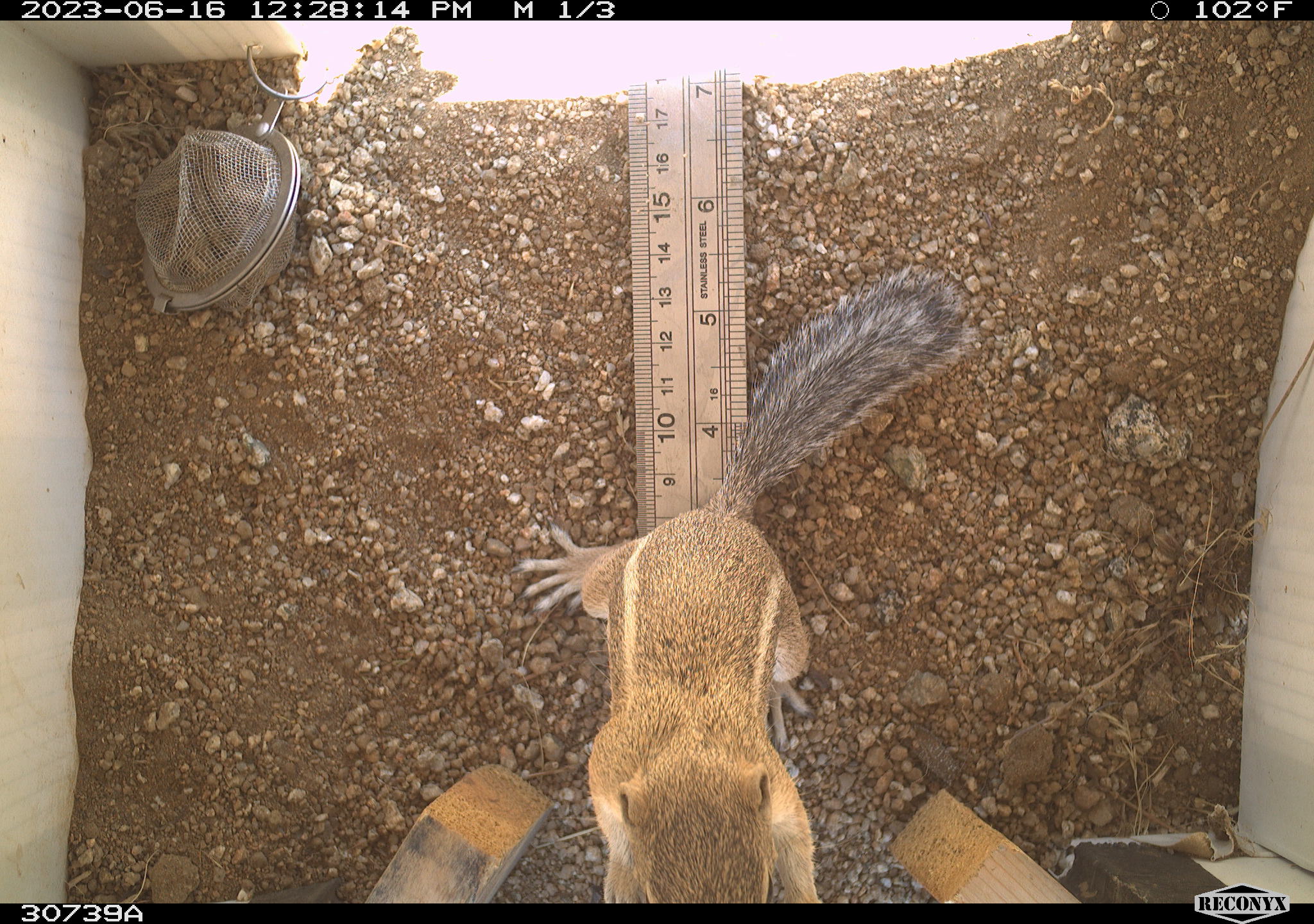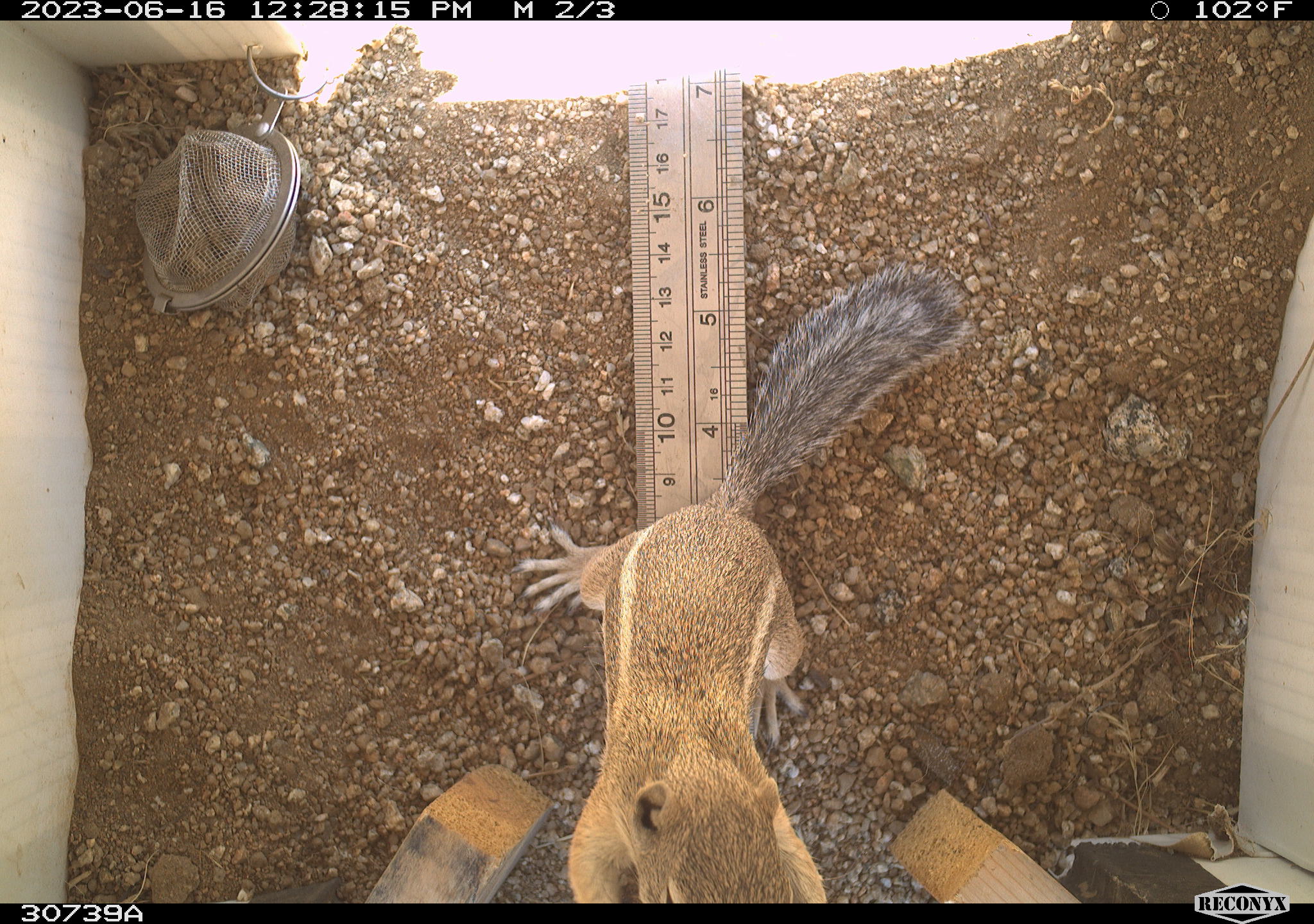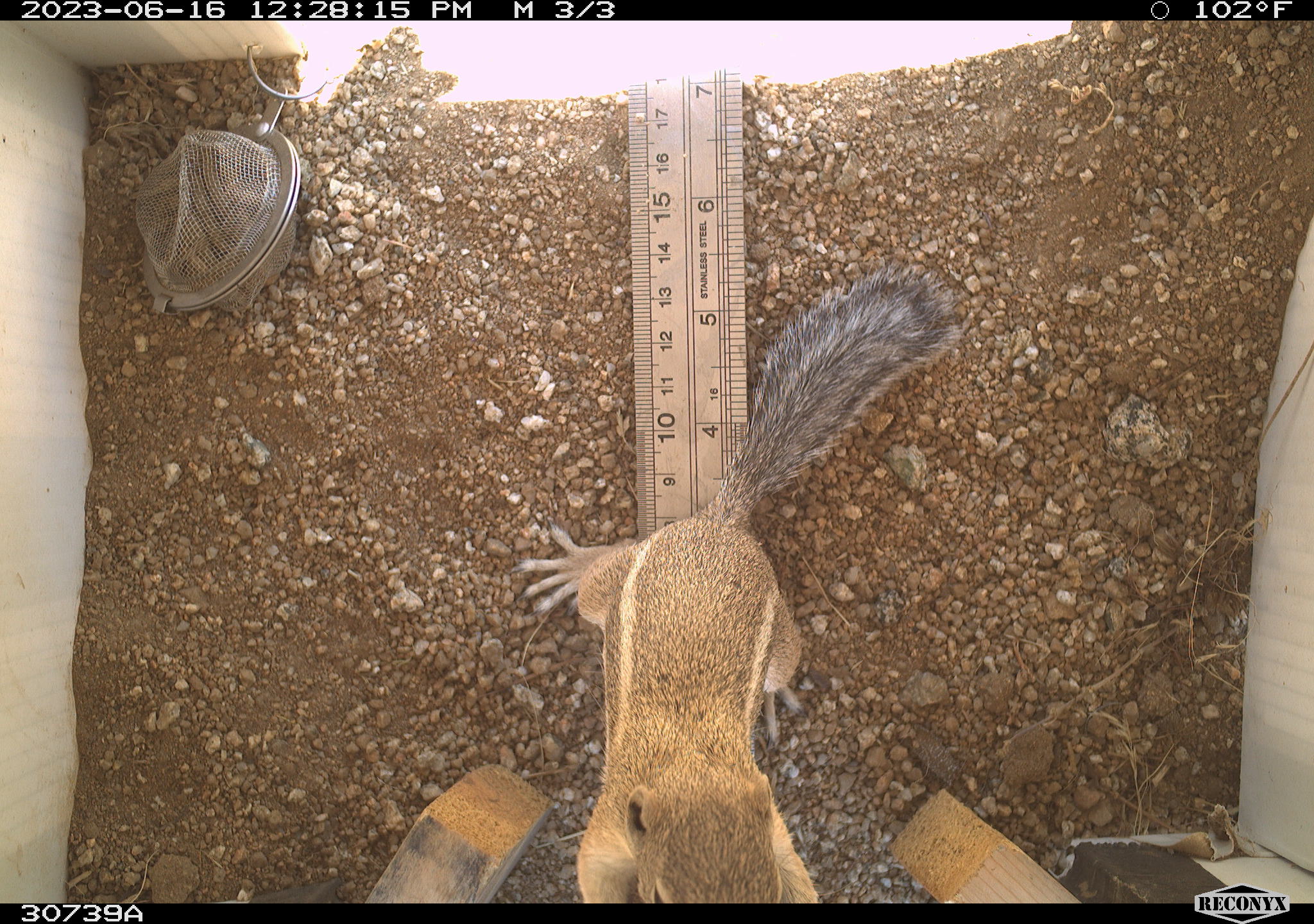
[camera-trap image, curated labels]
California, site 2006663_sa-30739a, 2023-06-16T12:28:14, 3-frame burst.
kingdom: Animalia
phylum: Chordata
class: Mammalia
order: Rodentia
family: Sciuridae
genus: Ammospermophilus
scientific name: Ammospermophilus leucurus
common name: white-tailed antelope squirrel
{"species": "white-tailed antelope squirrel (Ammospermophilus leucurus)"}